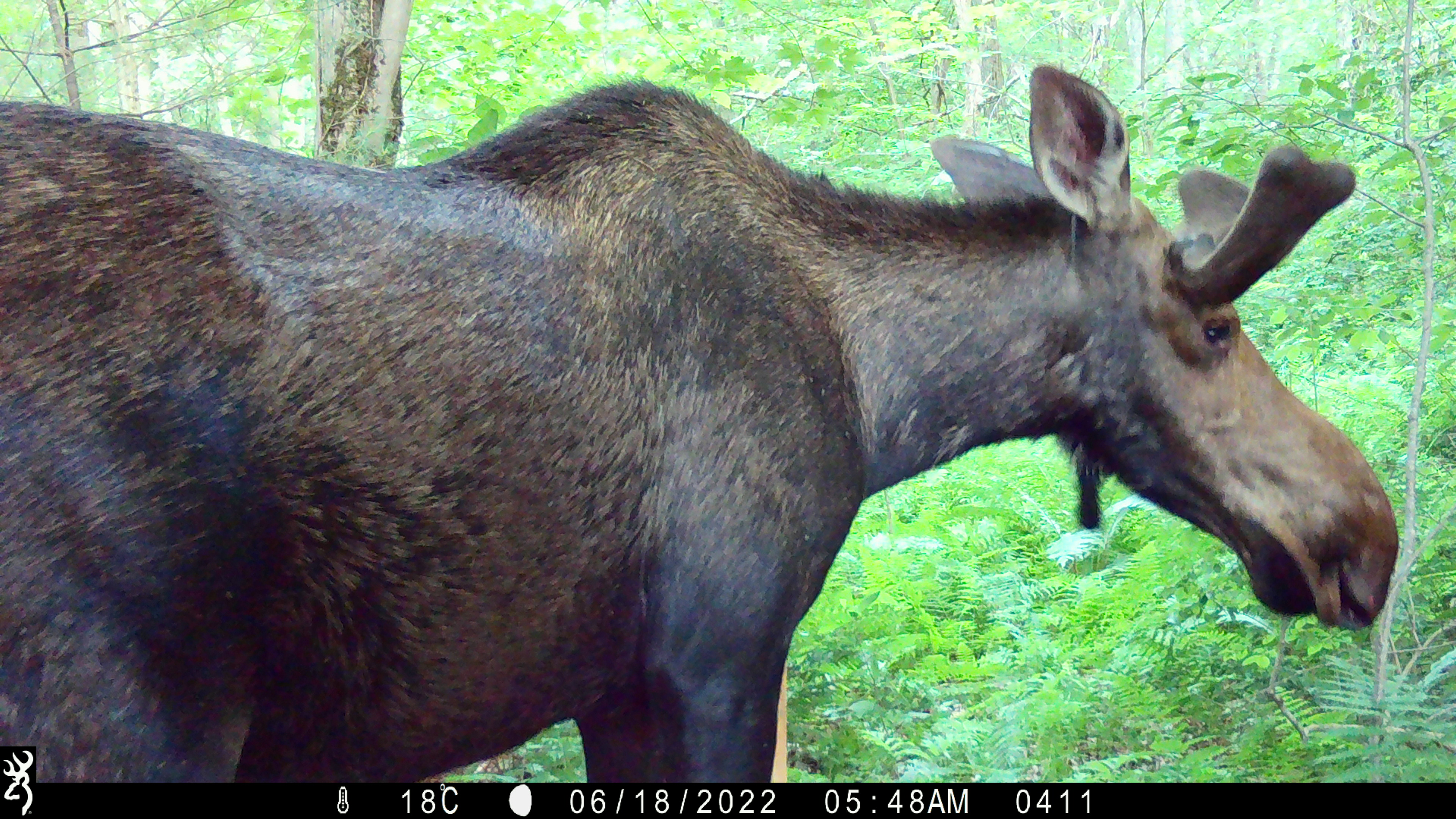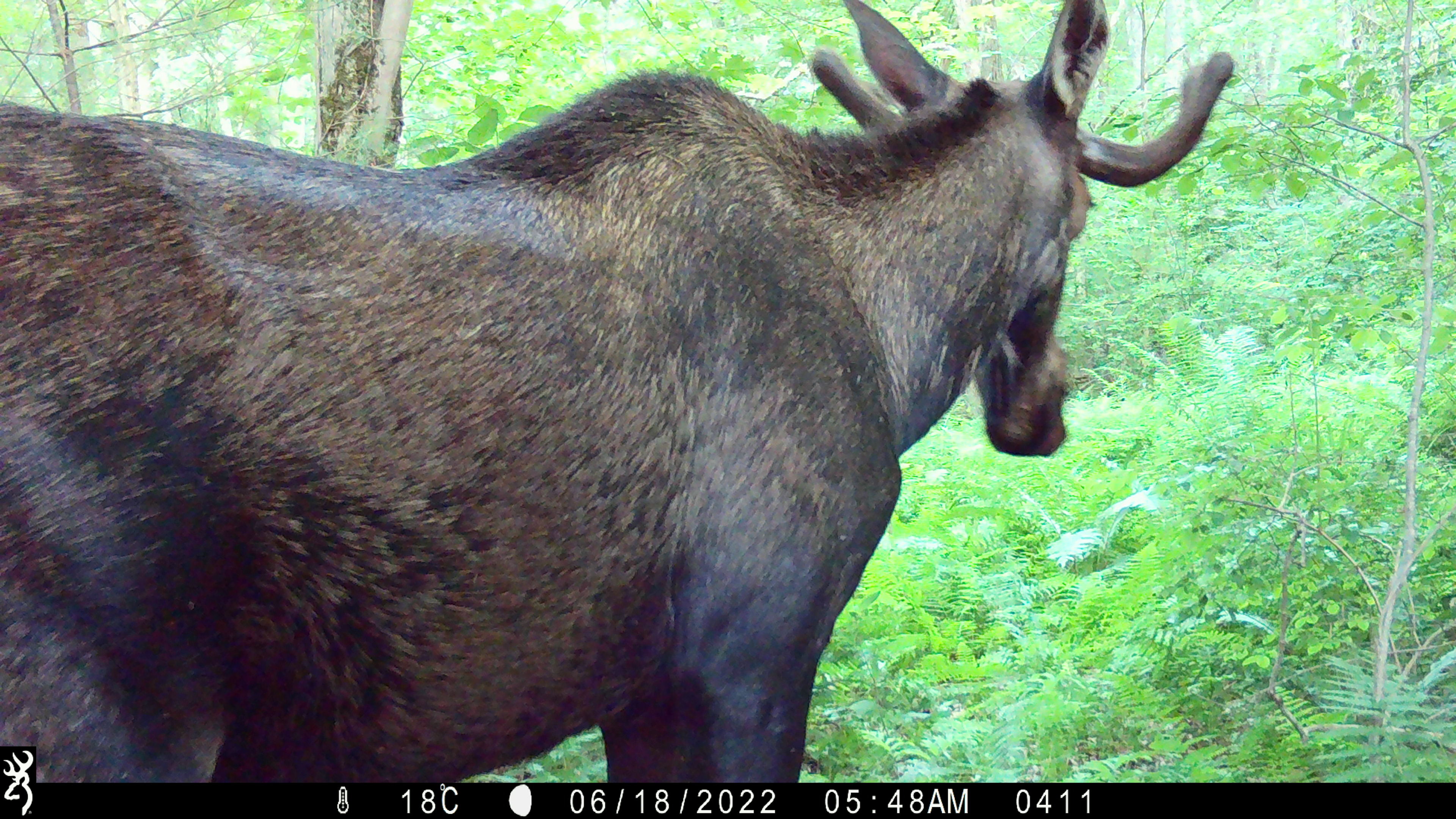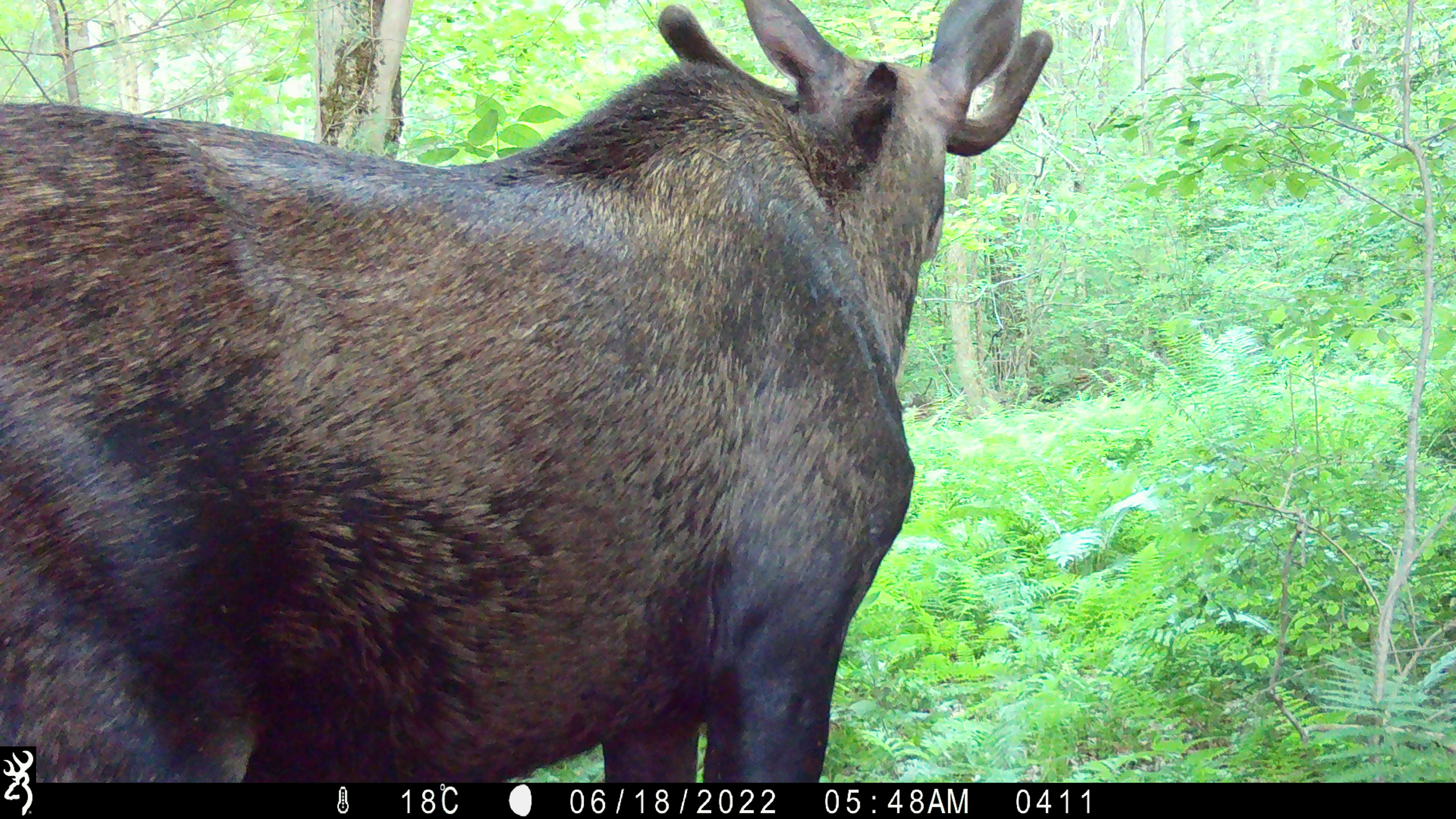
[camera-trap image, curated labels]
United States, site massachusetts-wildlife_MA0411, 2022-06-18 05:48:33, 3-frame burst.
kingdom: Animalia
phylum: Chordata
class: Mammalia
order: Artiodactyla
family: Cervidae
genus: Alces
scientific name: Alces alces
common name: moose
Moose (Alces alces).